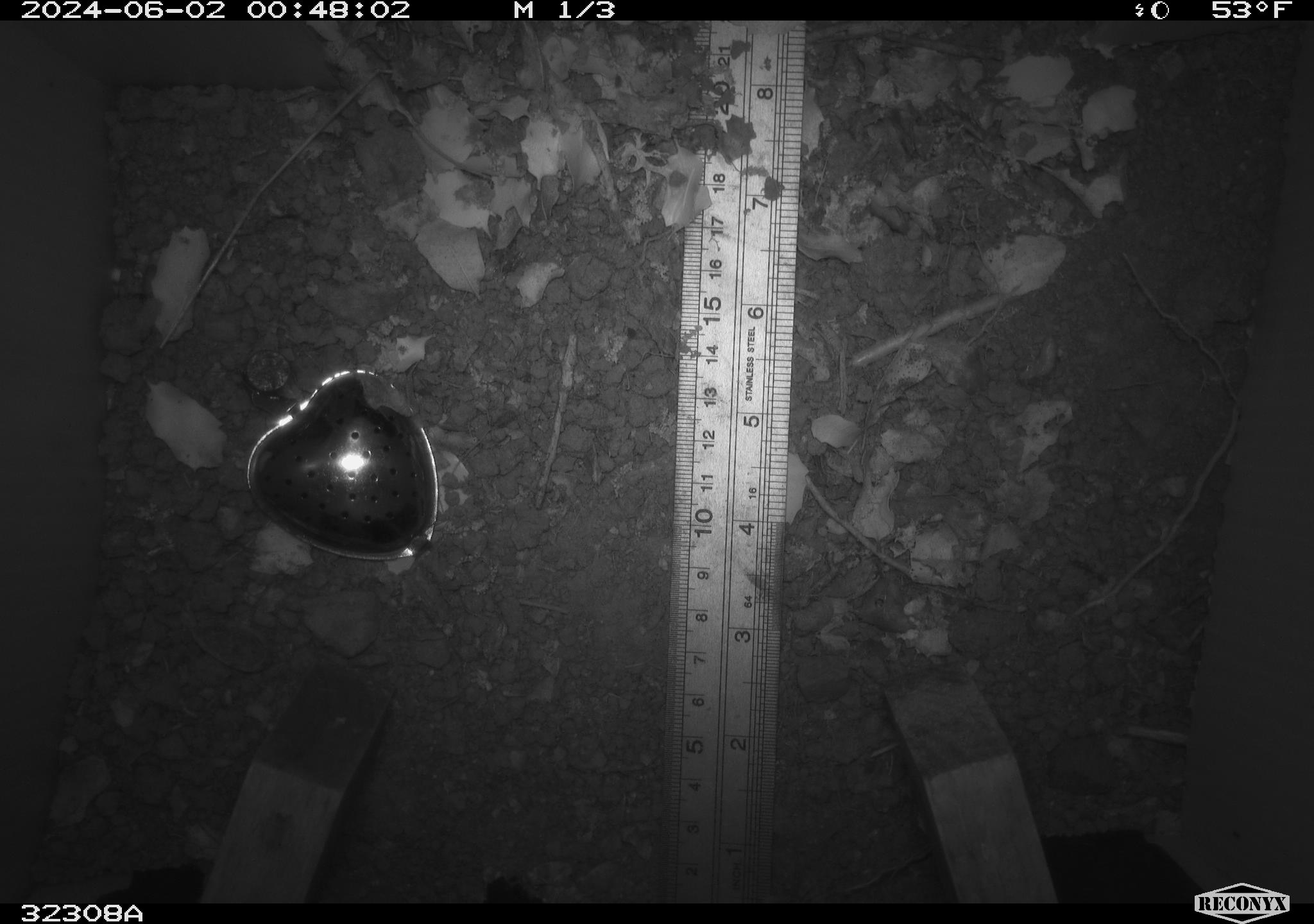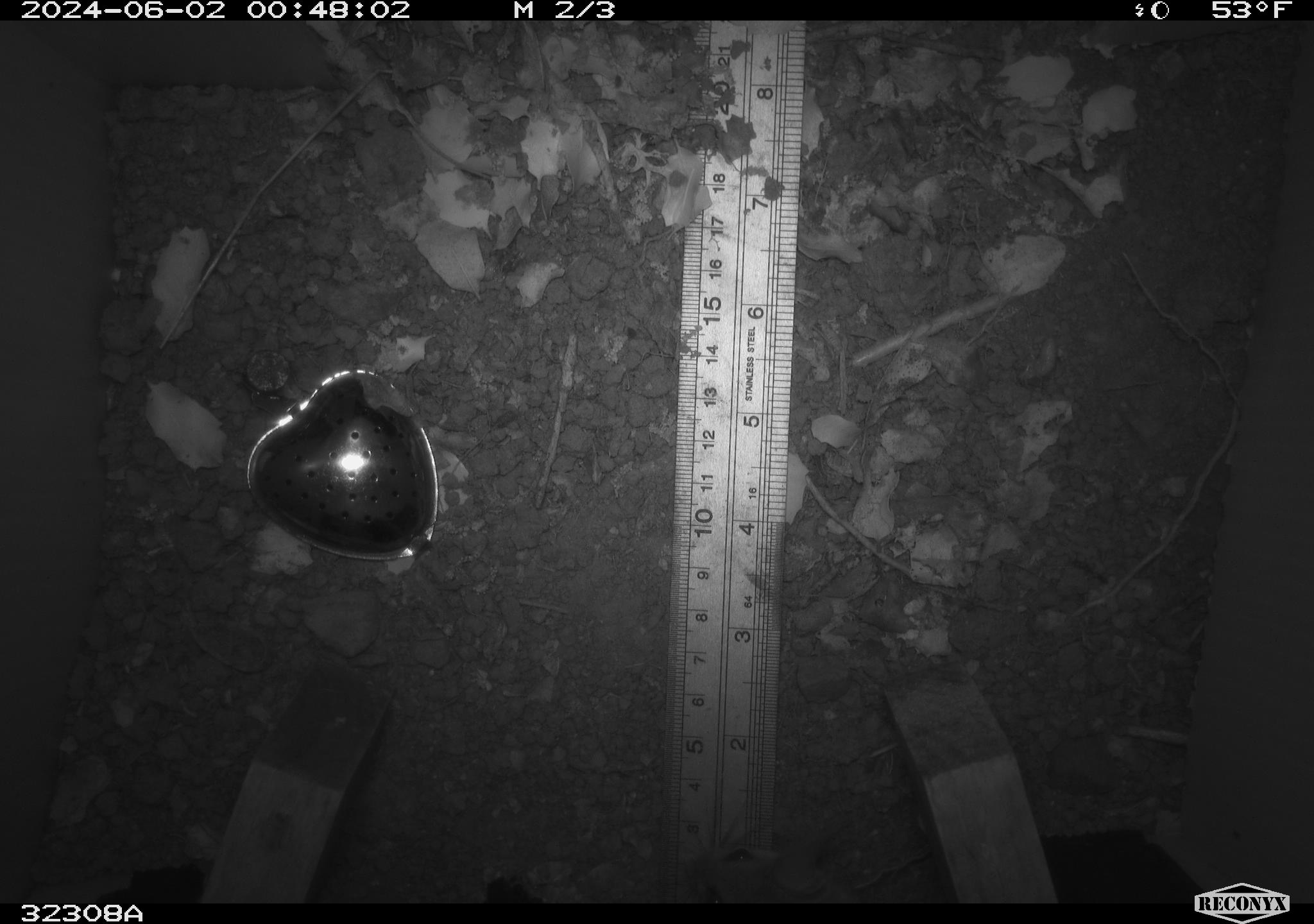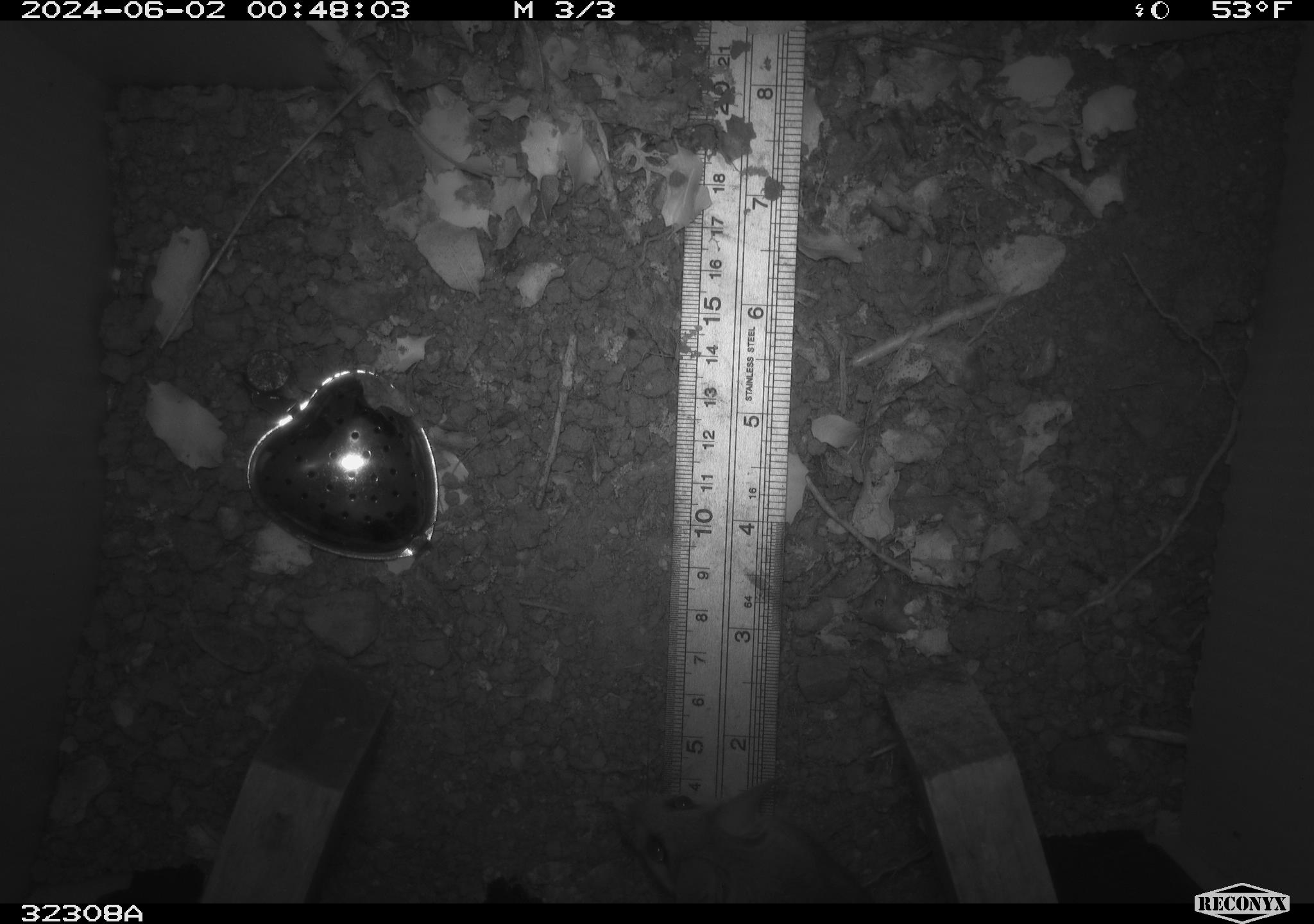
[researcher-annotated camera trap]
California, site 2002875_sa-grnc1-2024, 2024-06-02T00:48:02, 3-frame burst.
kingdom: Animalia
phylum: Chordata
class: Mammalia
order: Rodentia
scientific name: Rodentia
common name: rodent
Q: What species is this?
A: Rodent (Rodentia).